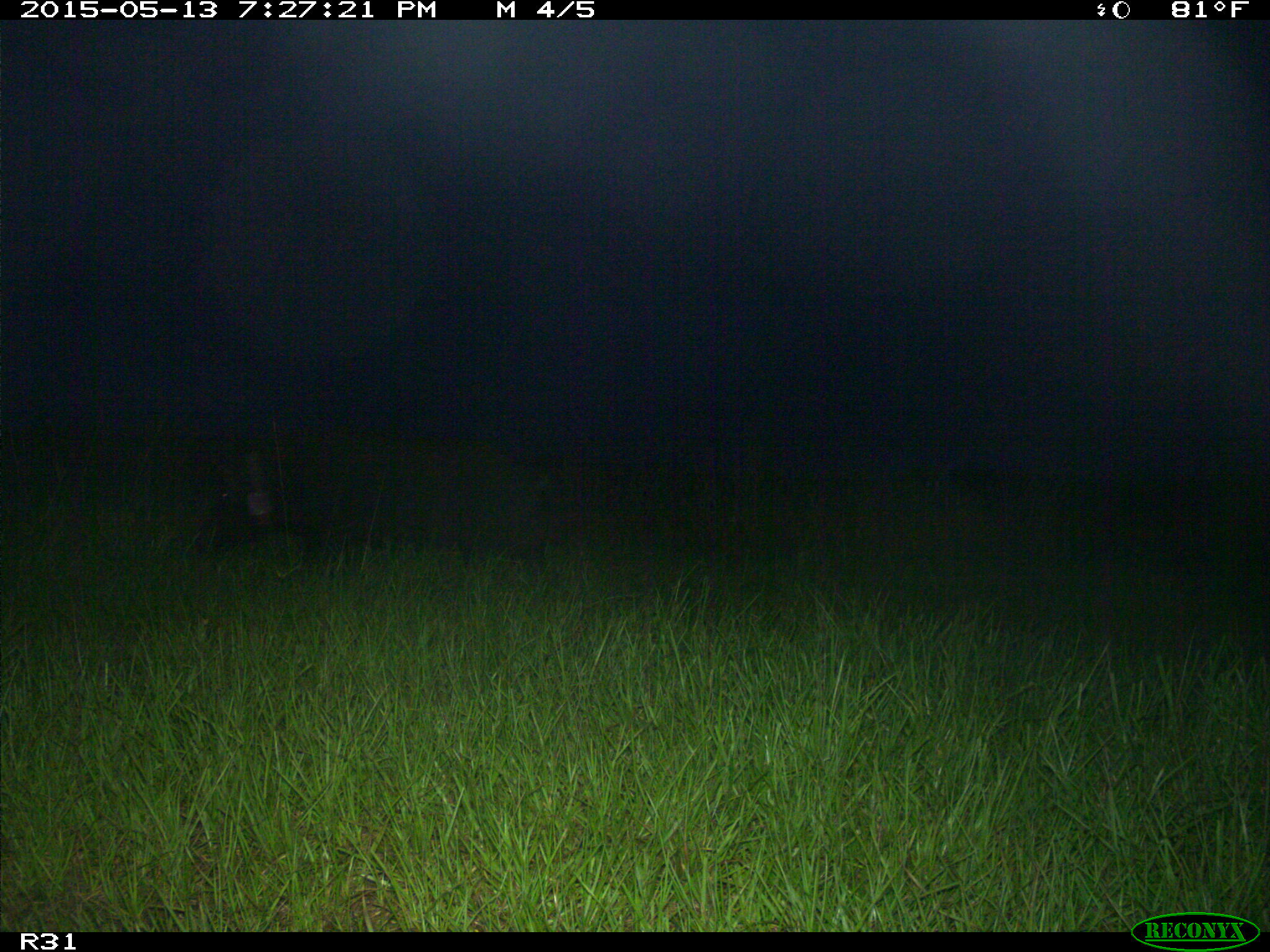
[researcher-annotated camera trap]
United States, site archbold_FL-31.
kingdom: Animalia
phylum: Chordata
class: Mammalia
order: Artiodactyla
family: Suidae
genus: Sus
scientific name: Sus scrofa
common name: wild boar